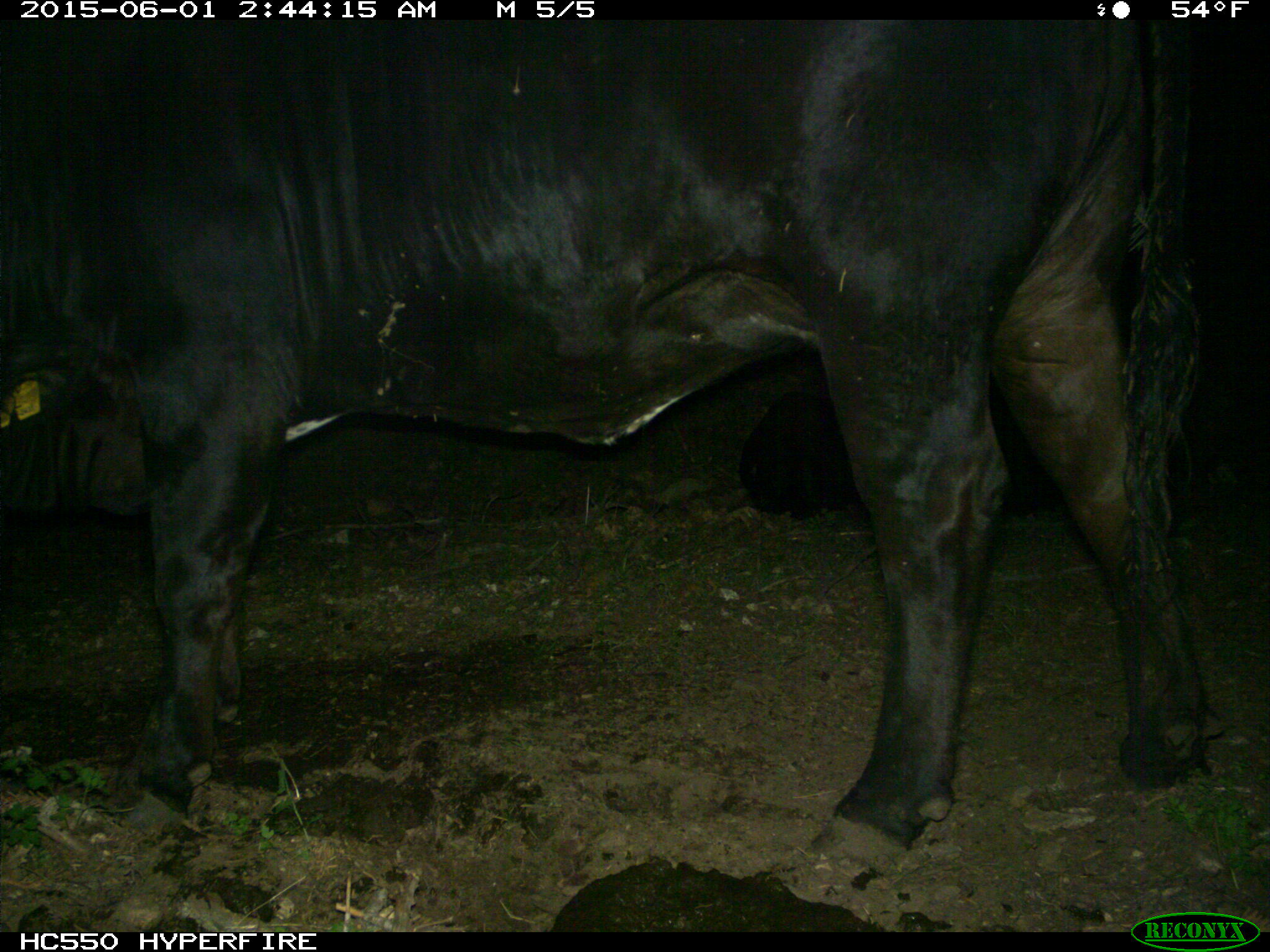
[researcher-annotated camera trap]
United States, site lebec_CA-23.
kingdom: Animalia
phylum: Chordata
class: Mammalia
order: Artiodactyla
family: Bovidae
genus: Bos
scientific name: Bos taurus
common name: domestic cow